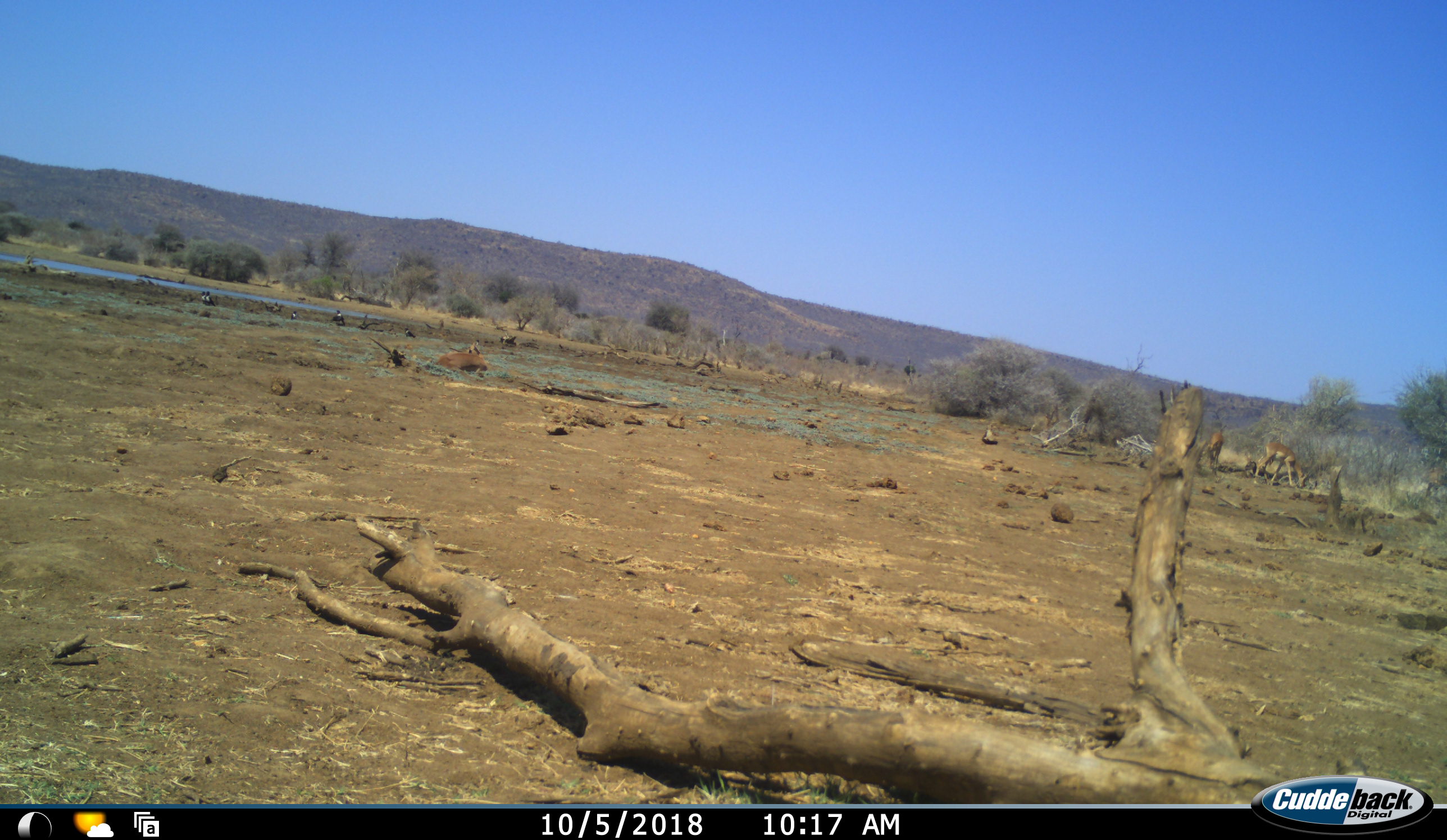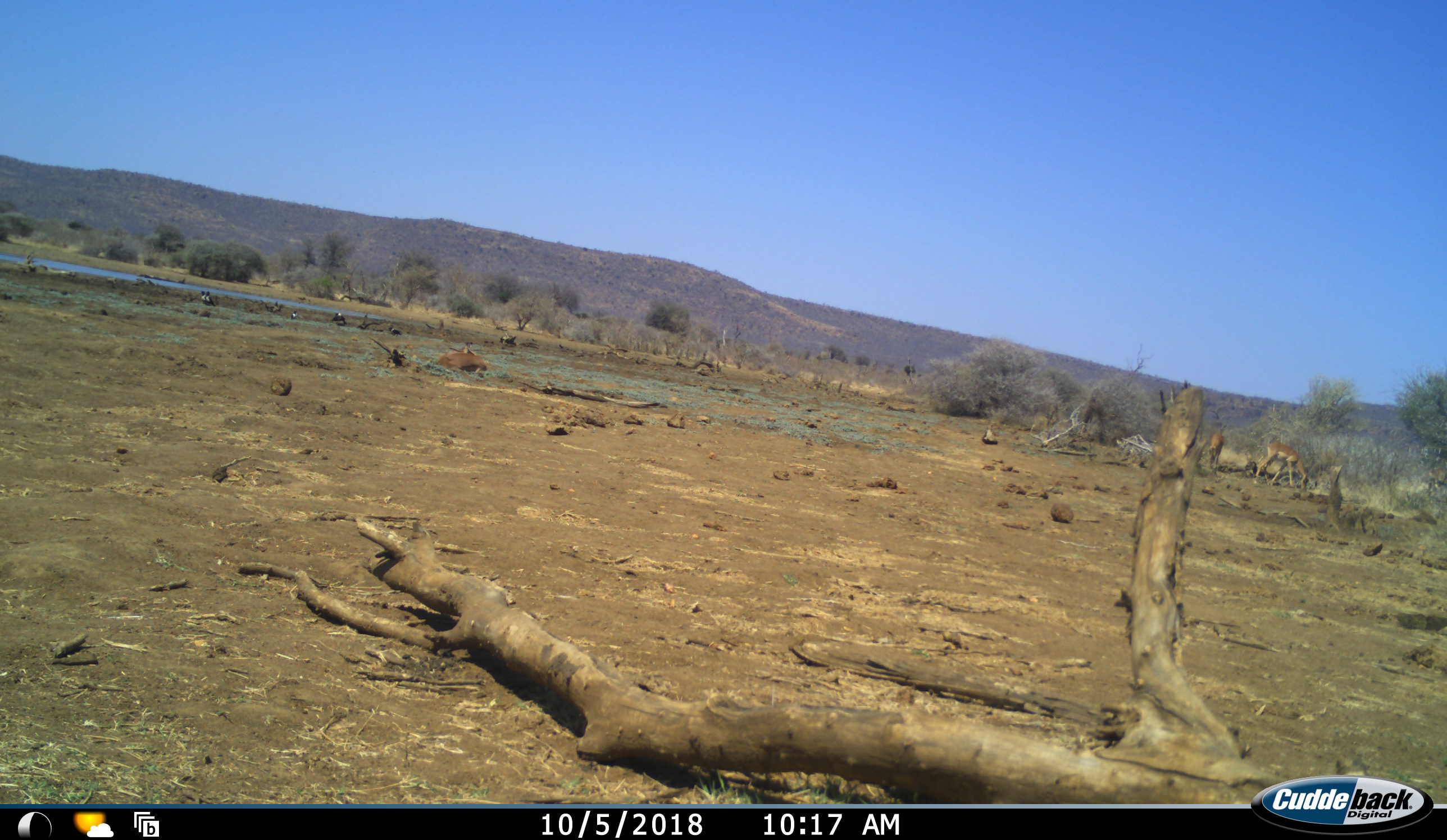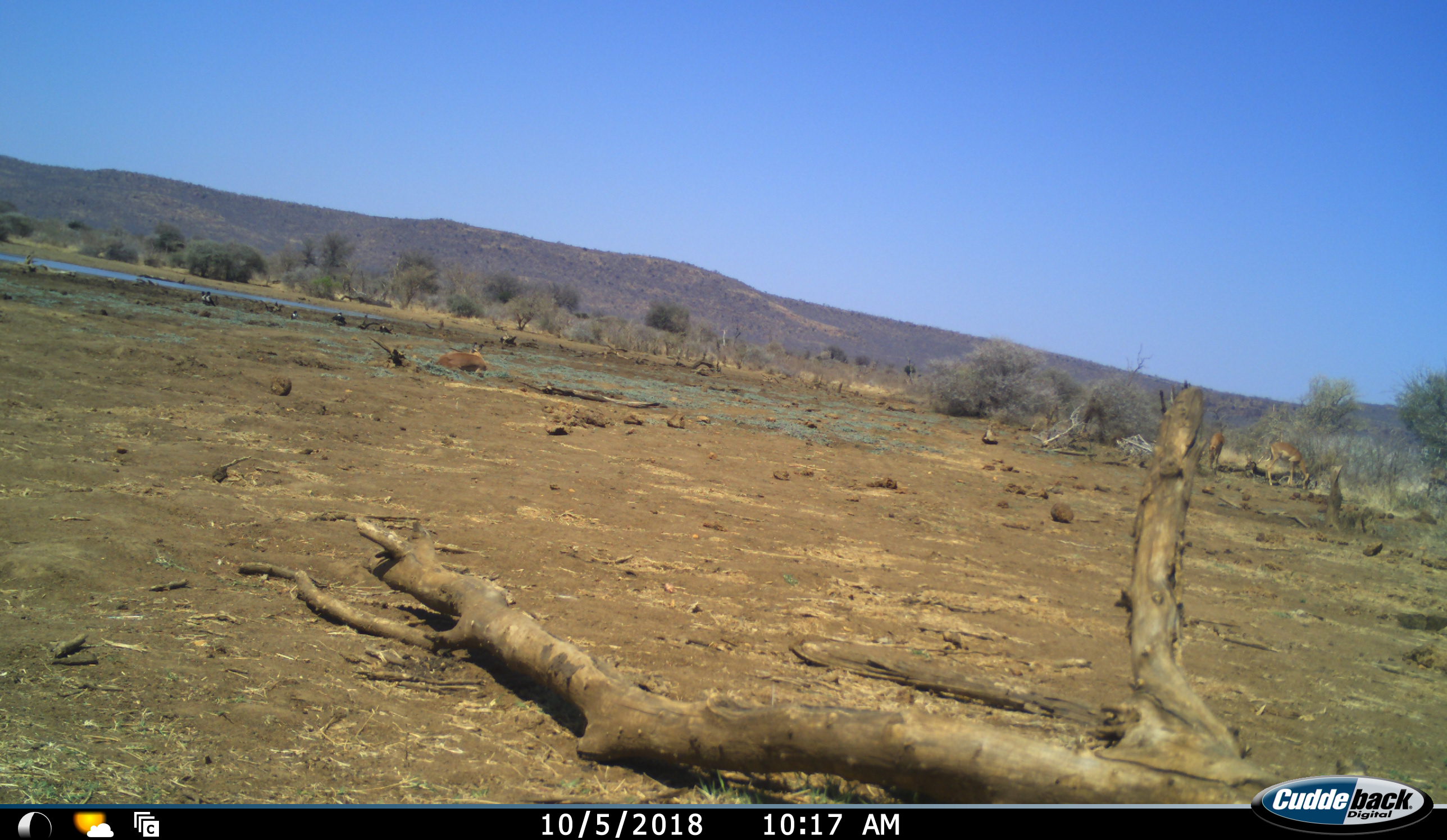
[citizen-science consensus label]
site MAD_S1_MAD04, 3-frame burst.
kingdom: Animalia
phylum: Chordata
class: Aves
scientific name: Aves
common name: bird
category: birdother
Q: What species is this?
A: Birdother (bird) (Aves).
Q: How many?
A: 6.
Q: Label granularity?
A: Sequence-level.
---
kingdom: Animalia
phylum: Chordata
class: Mammalia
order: Artiodactyla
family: Bovidae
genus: Aepyceros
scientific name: Aepyceros melampus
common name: impala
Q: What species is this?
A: Impala (Aepyceros melampus).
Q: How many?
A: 3.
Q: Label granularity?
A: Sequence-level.